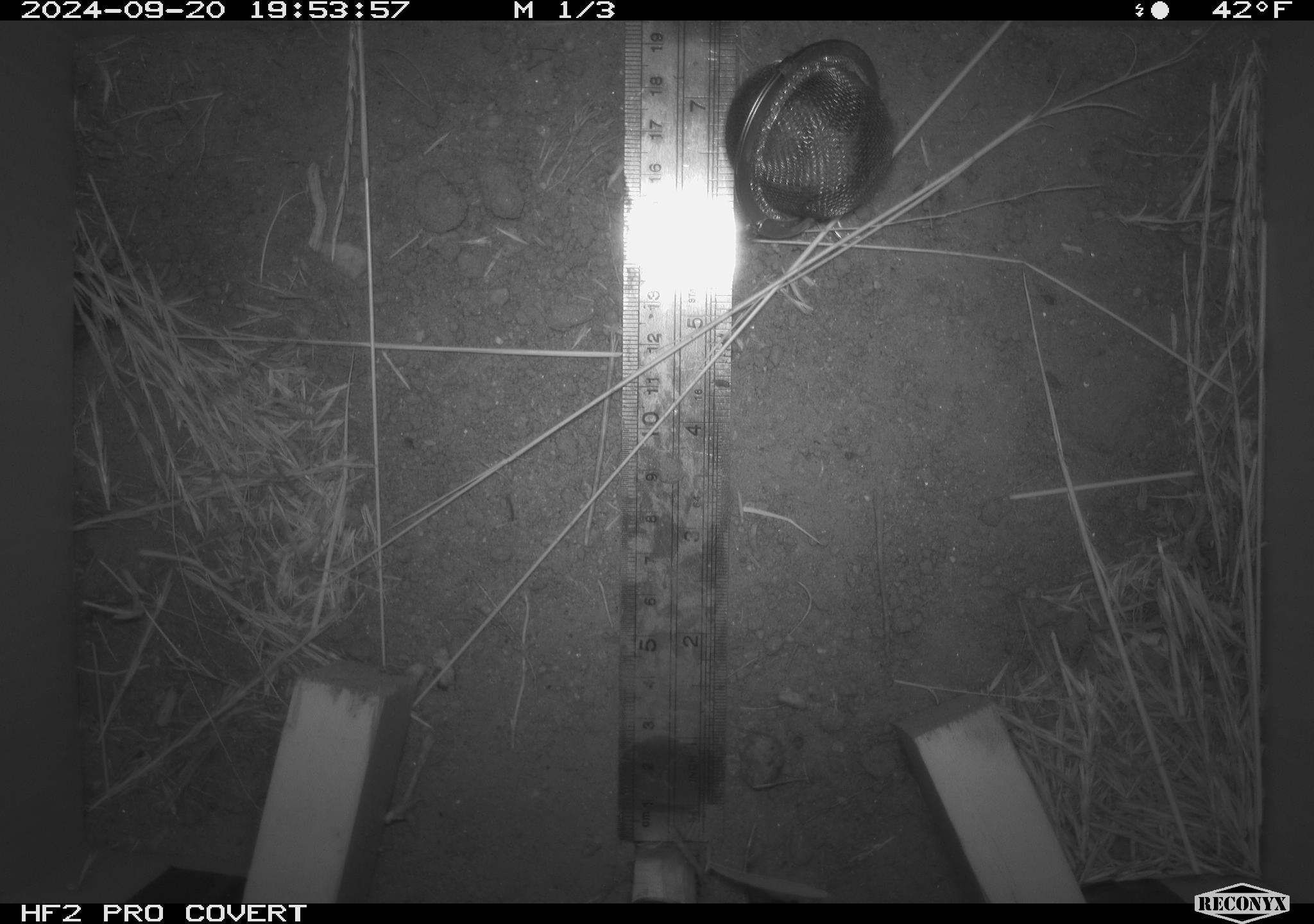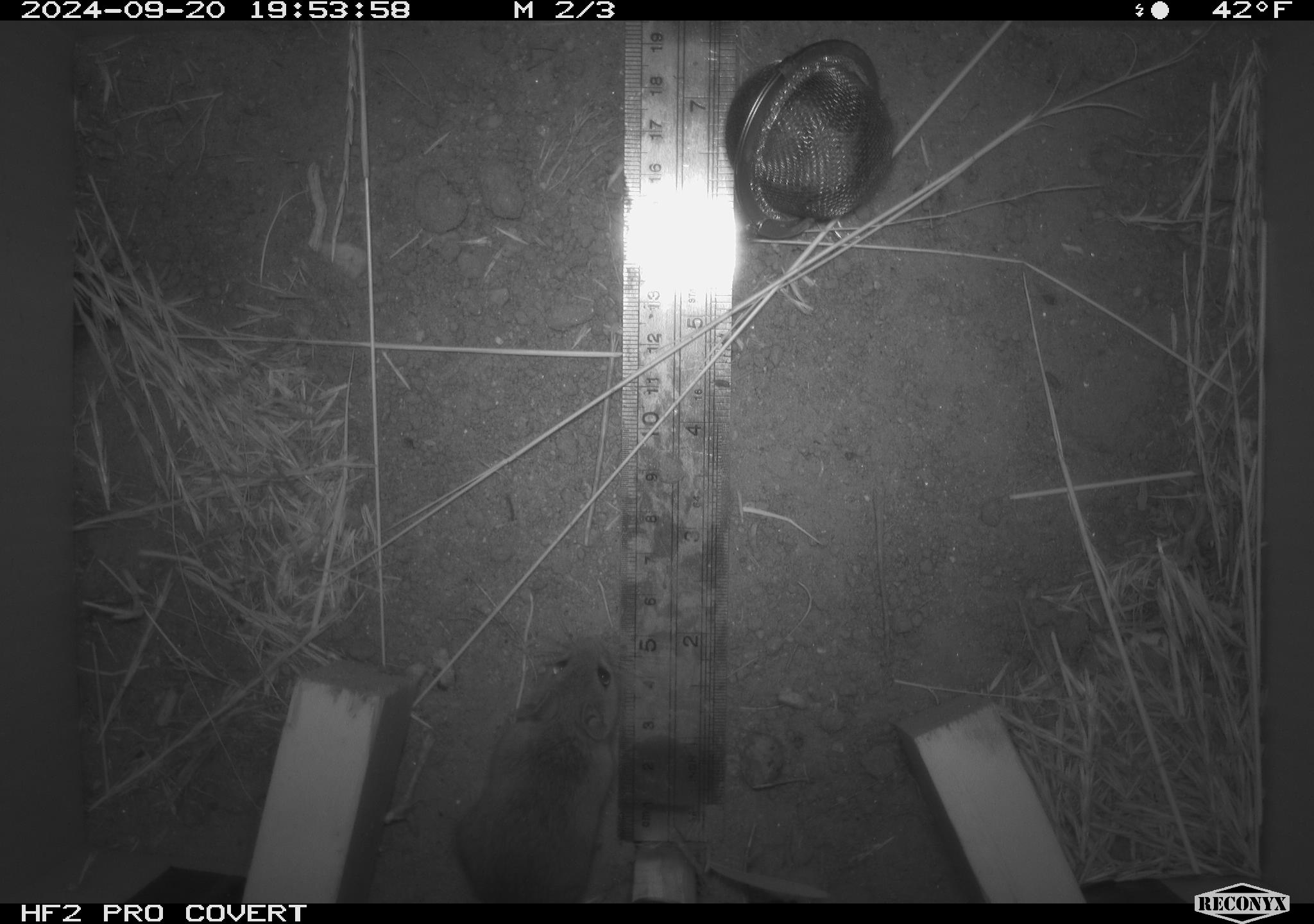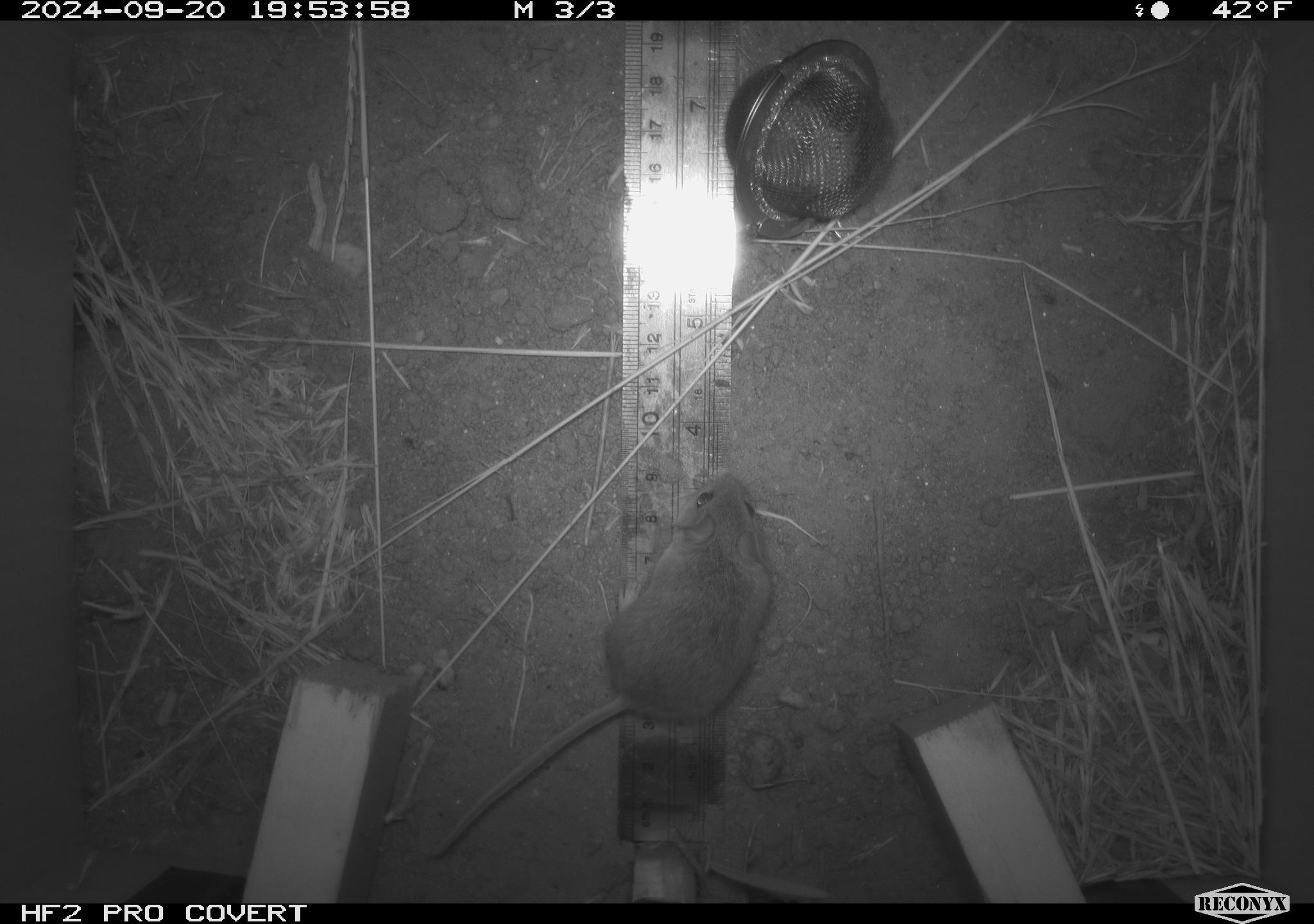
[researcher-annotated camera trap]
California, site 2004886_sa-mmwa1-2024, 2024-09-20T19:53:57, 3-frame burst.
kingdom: Animalia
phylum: Chordata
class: Mammalia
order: Rodentia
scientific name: Rodentia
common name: mouse species